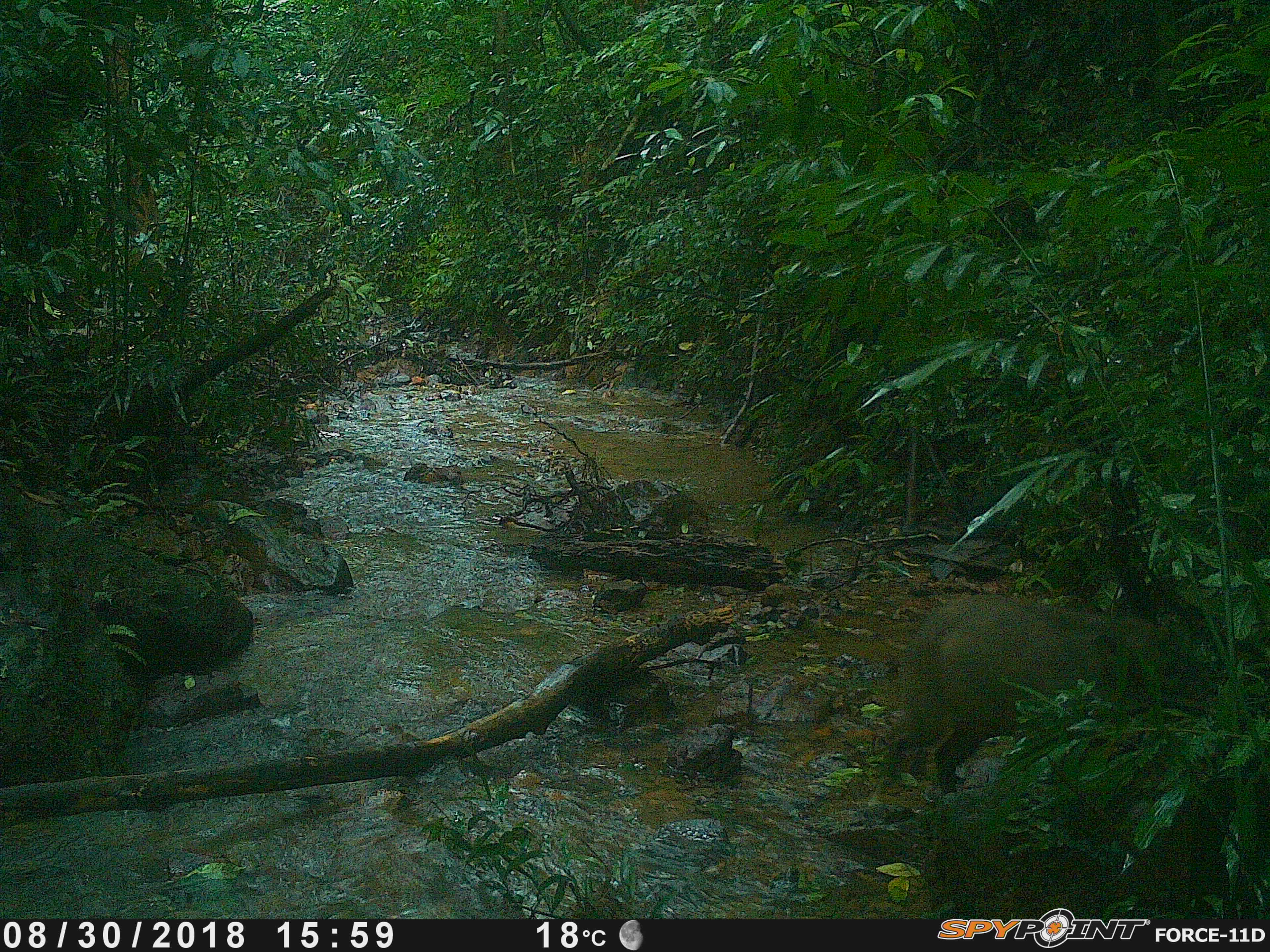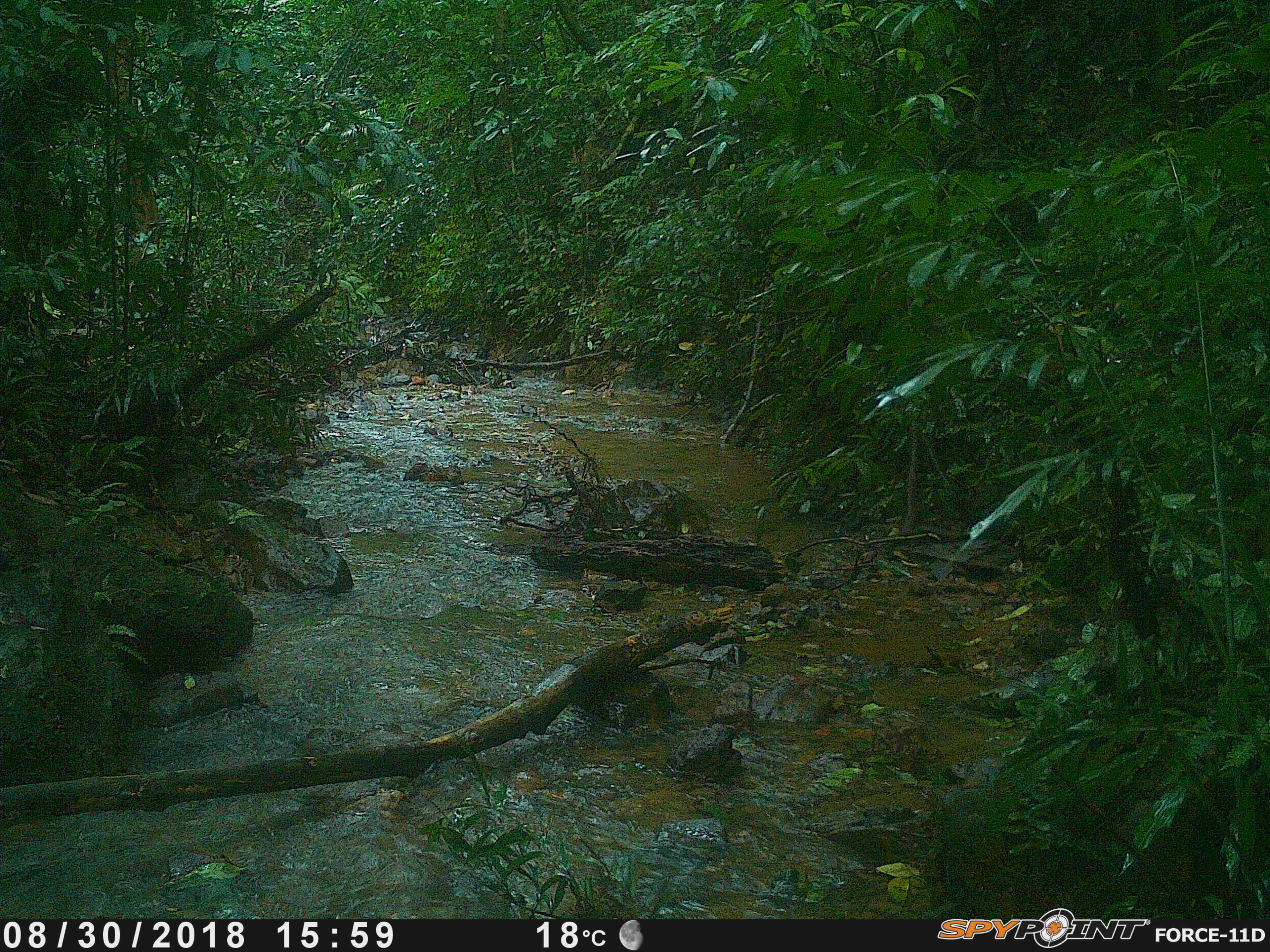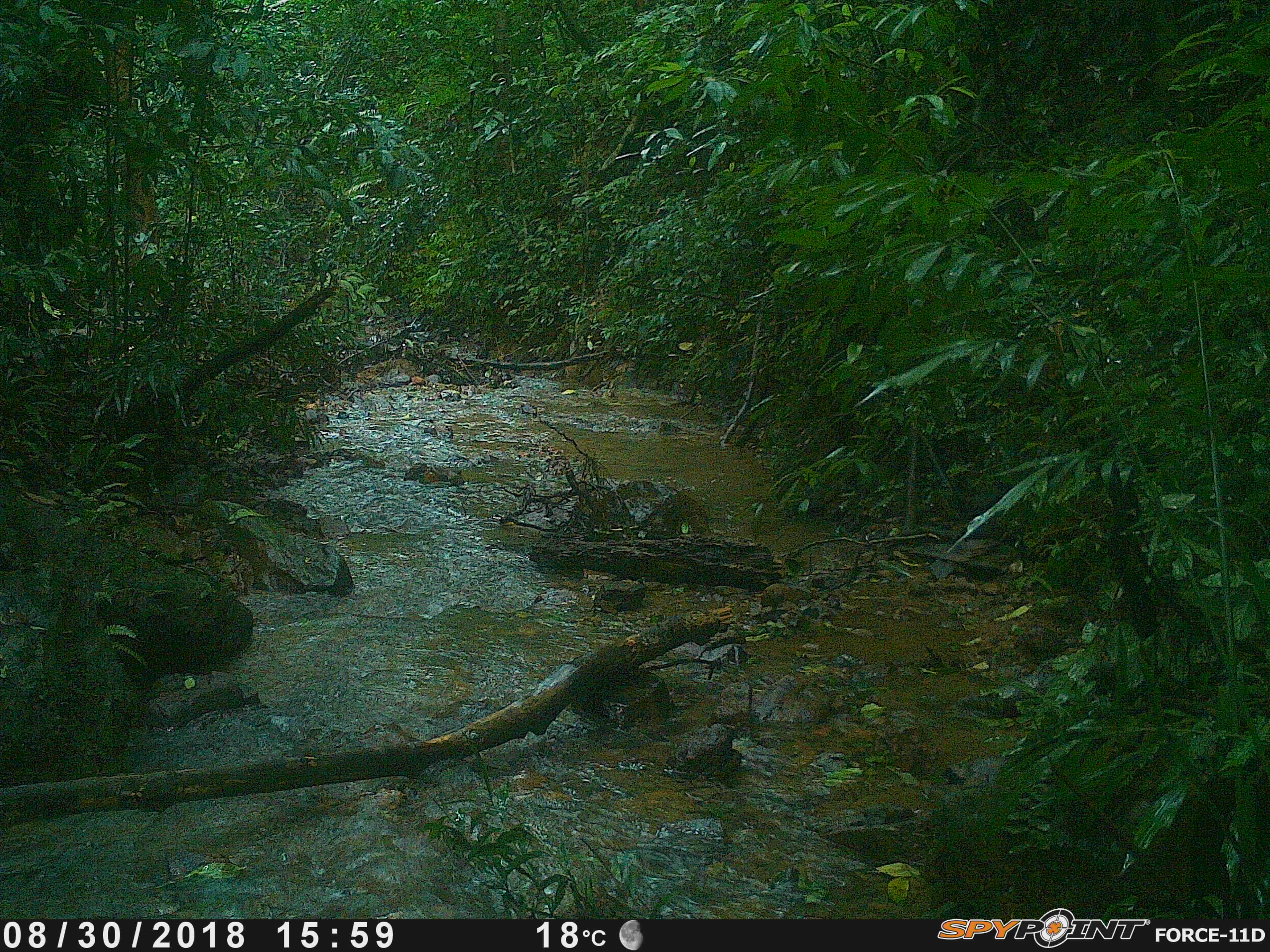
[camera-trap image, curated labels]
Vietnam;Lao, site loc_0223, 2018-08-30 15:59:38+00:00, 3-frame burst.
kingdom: Animalia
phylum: Chordata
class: Mammalia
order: Artiodactyla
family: Suidae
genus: Sus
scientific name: Sus scrofa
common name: eurasian wild pig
Eurasian wild pig (Sus scrofa). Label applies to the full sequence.